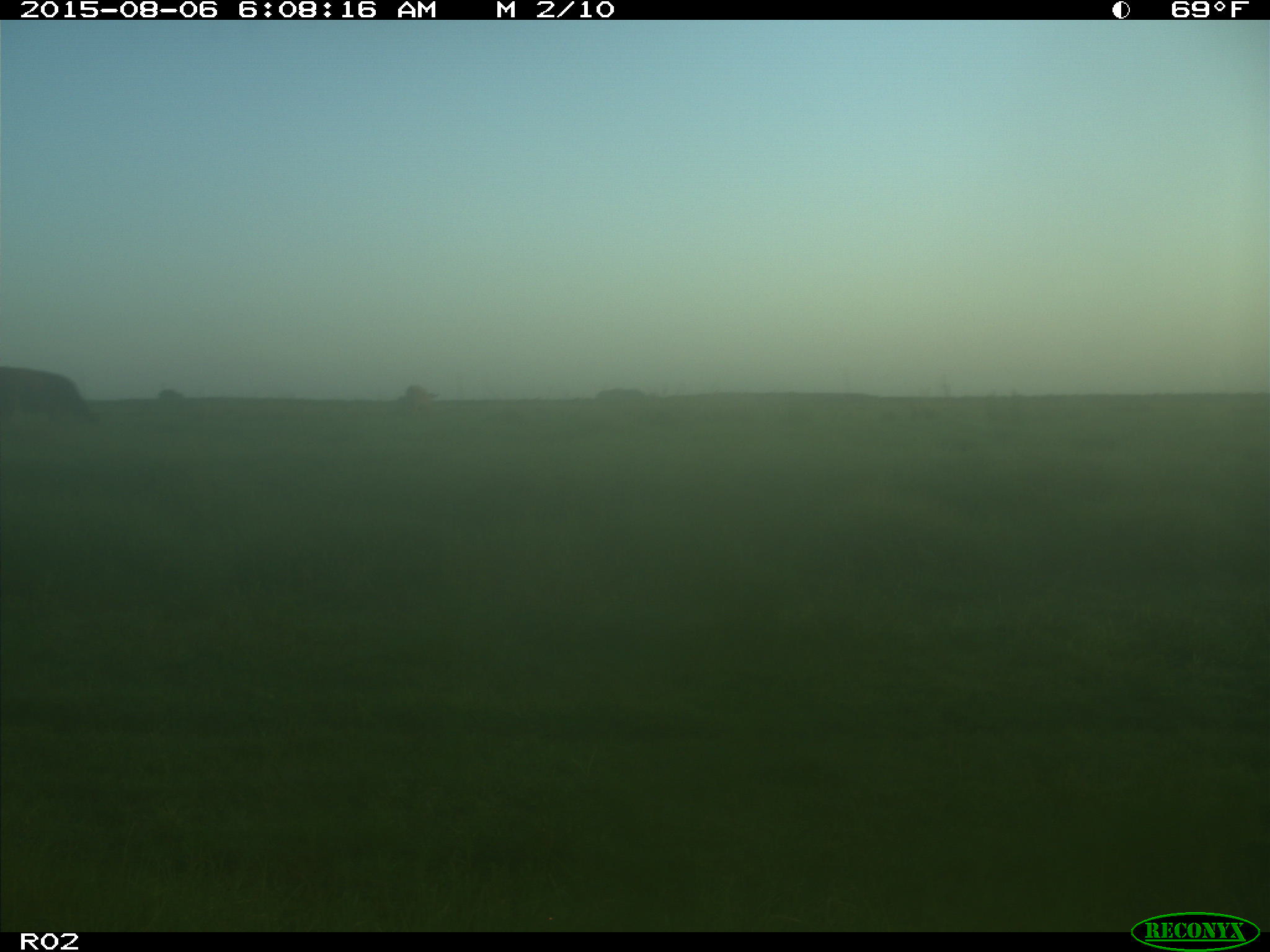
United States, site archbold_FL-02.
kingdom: Animalia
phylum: Chordata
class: Mammalia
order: Artiodactyla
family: Bovidae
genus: Bos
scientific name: Bos taurus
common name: domestic cow